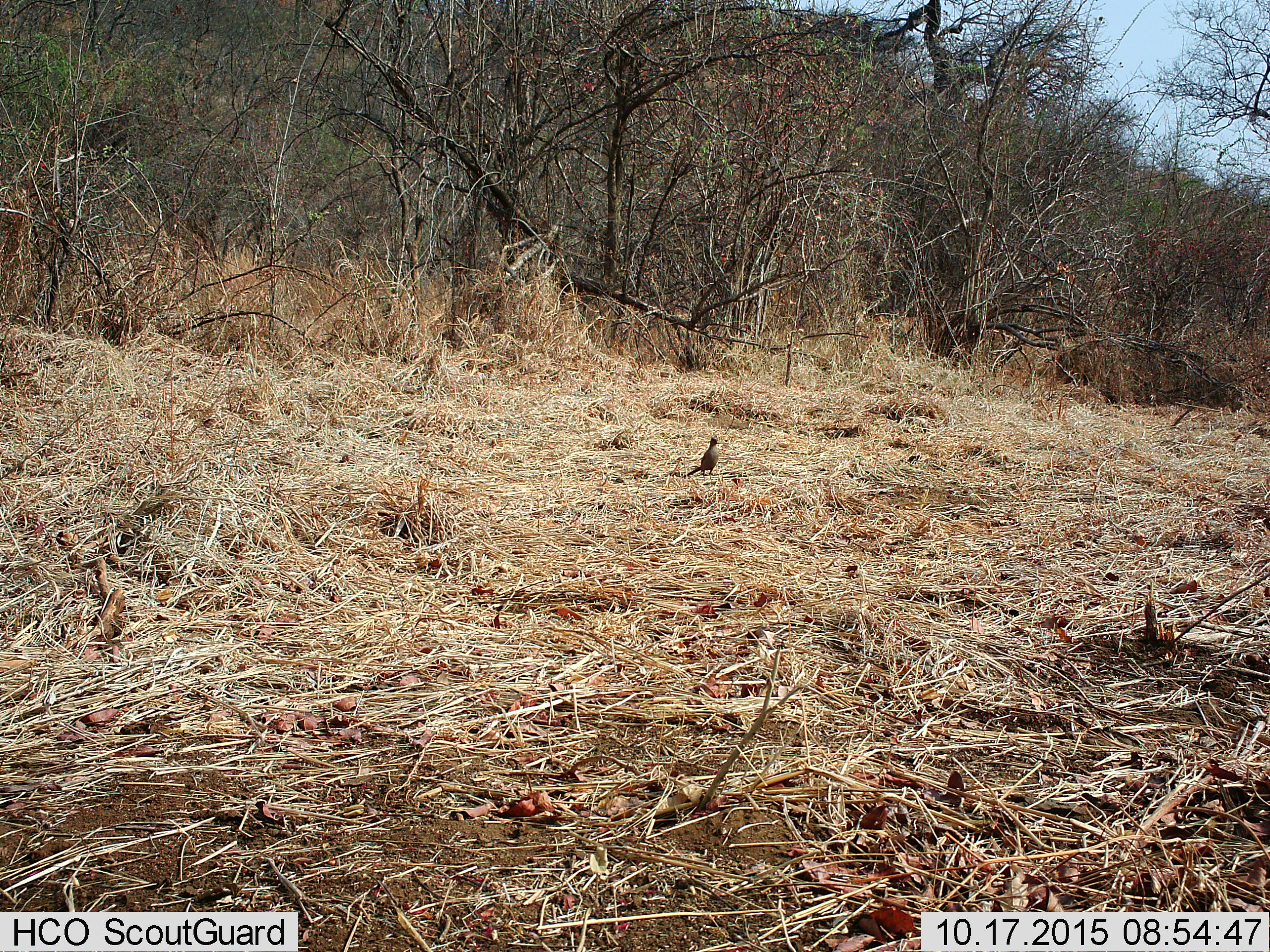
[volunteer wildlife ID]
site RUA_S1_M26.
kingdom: Animalia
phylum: Chordata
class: Aves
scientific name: Aves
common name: bird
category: birdother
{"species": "birdother (bird) (Aves)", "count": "1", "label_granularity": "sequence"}